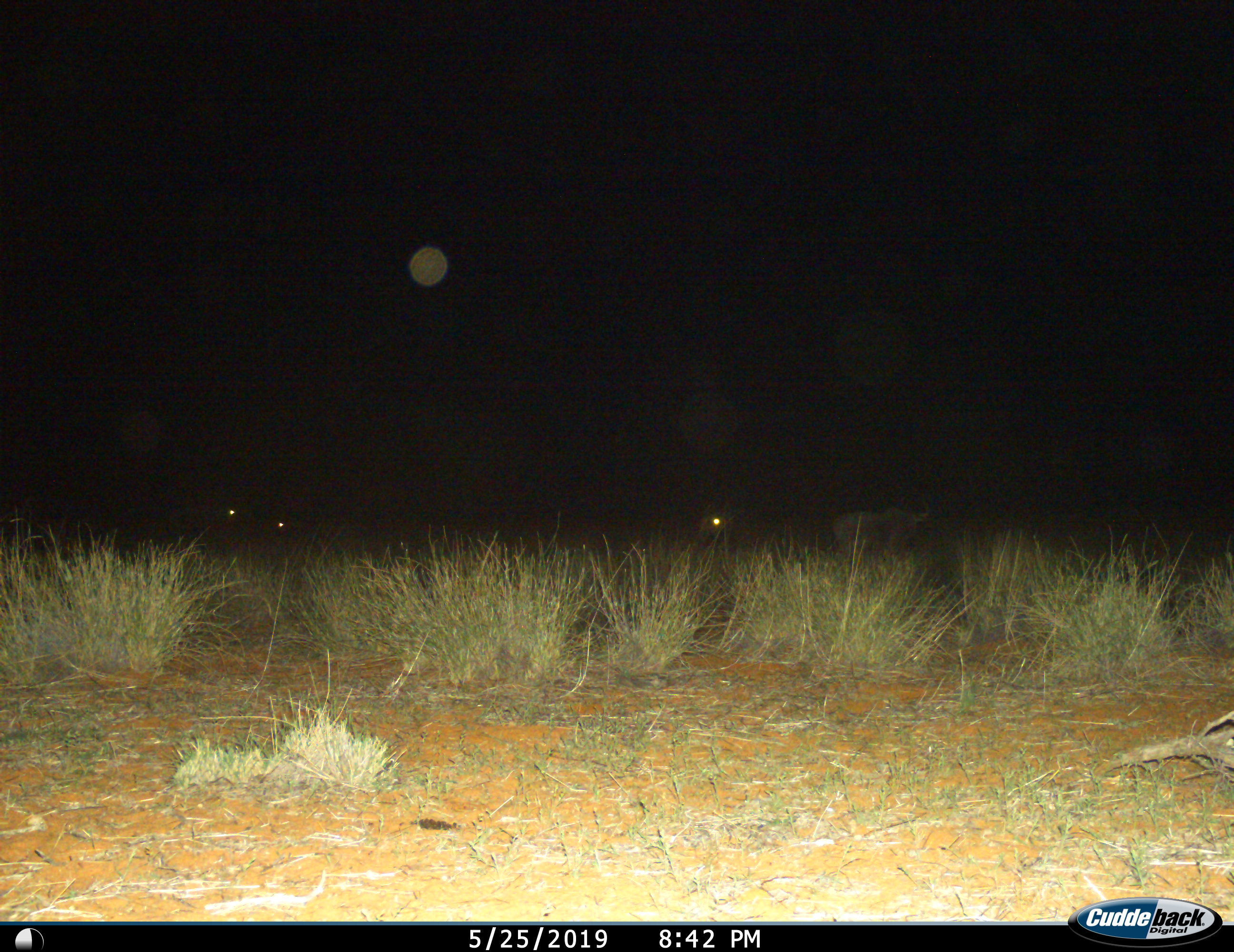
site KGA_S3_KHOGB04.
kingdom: Animalia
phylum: Chordata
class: Mammalia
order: Artiodactyla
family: Bovidae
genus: Connochaetes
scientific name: Connochaetes taurinus taurinus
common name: blue wildebeest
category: wildebeestblue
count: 4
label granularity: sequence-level